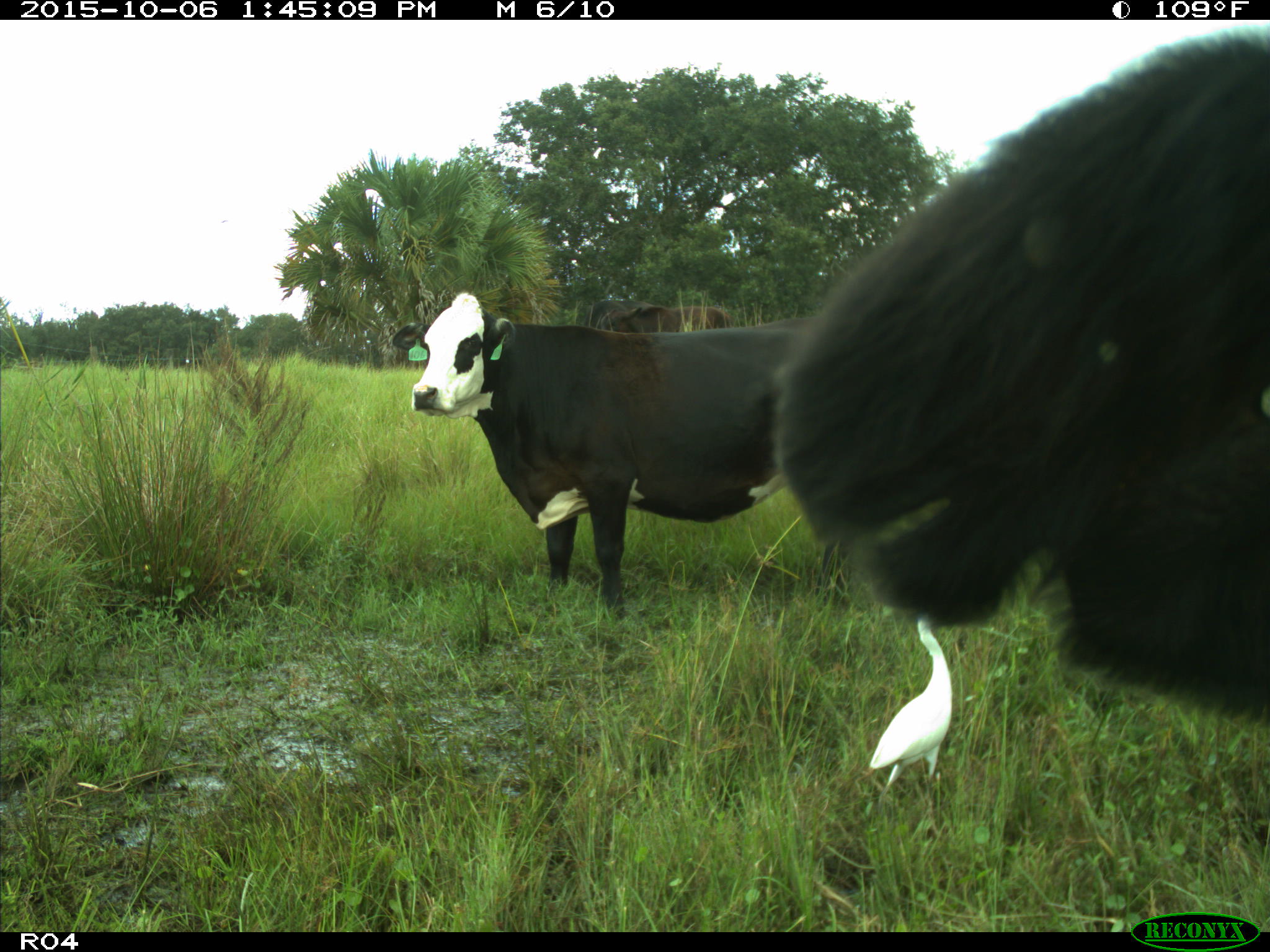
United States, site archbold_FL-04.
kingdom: Animalia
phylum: Chordata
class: Mammalia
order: Artiodactyla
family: Bovidae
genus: Bos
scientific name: Bos taurus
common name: domestic cow